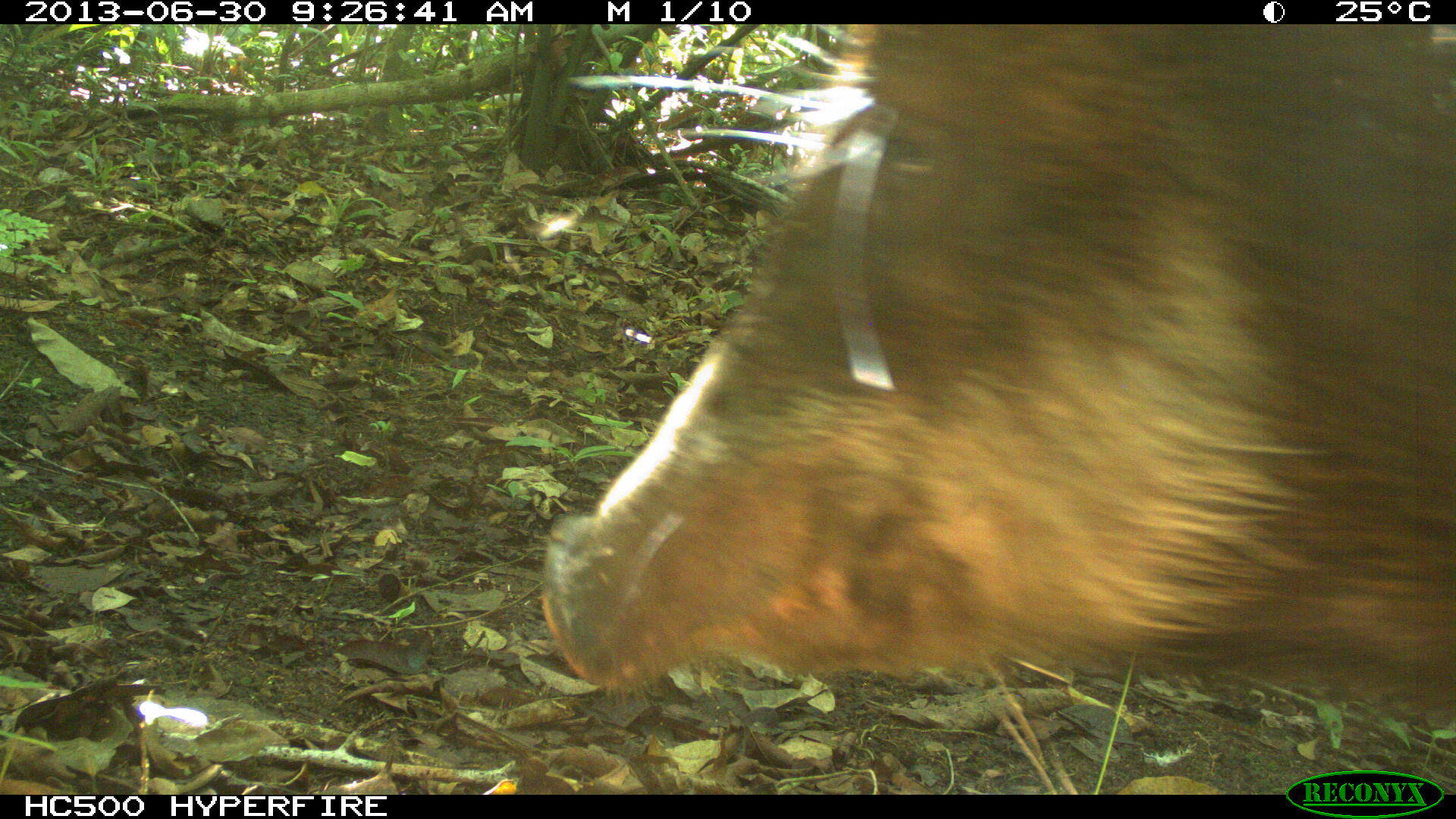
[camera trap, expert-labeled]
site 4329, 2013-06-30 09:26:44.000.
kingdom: Animalia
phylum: Chordata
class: Mammalia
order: Artiodactyla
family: Tayassuidae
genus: Tayassu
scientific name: Tayassu pecari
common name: white-lipped peccary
Tayassu pecari (white-lipped peccary), count 1.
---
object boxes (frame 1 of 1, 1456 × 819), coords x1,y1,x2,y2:
tayassu pecari: 537,26,1456,727